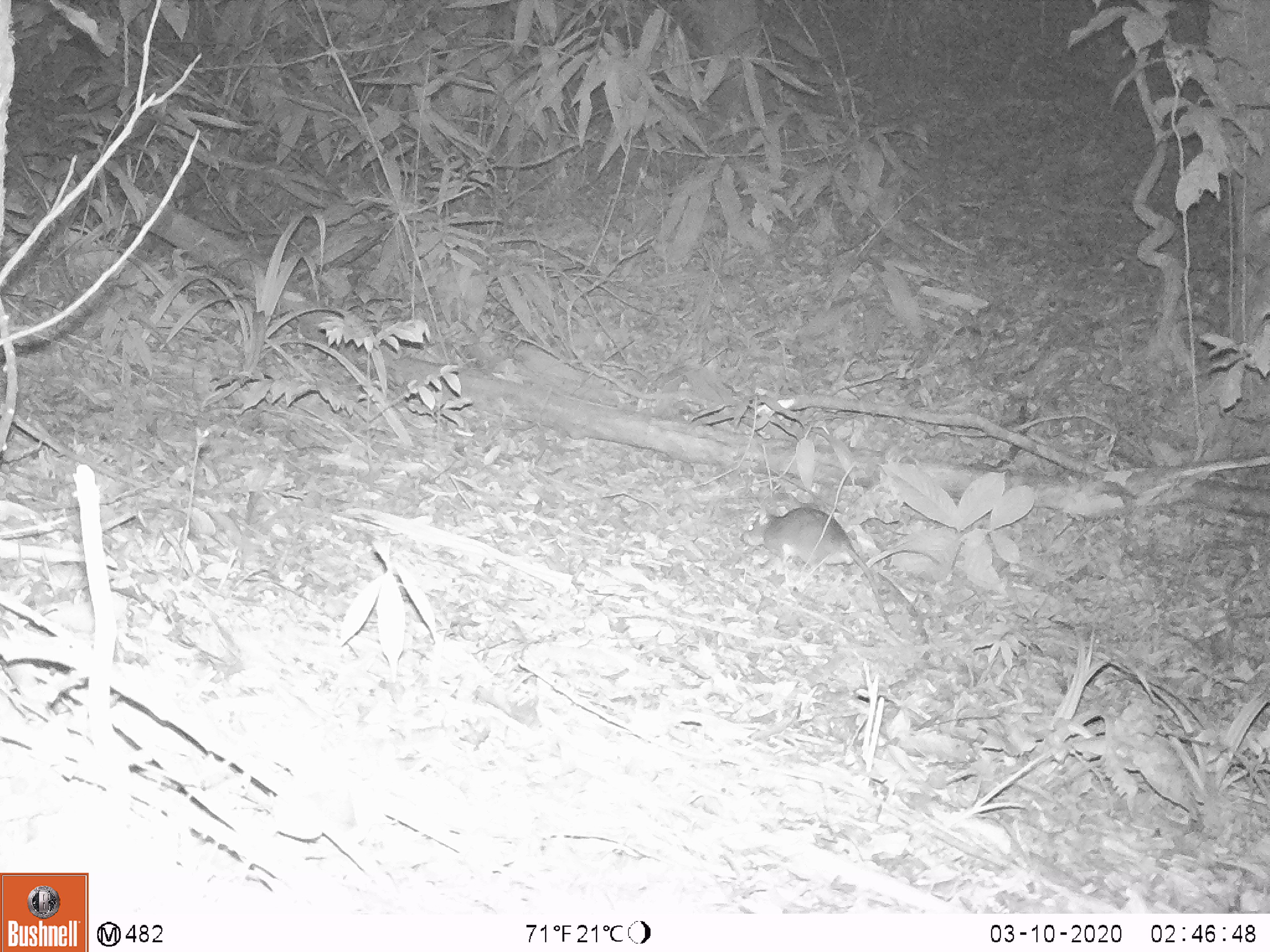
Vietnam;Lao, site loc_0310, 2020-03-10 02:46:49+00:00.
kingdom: Animalia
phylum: Chordata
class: Mammalia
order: Rodentia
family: Muridae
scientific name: Muridae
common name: old-world mice and rats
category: unidentified murid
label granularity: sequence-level